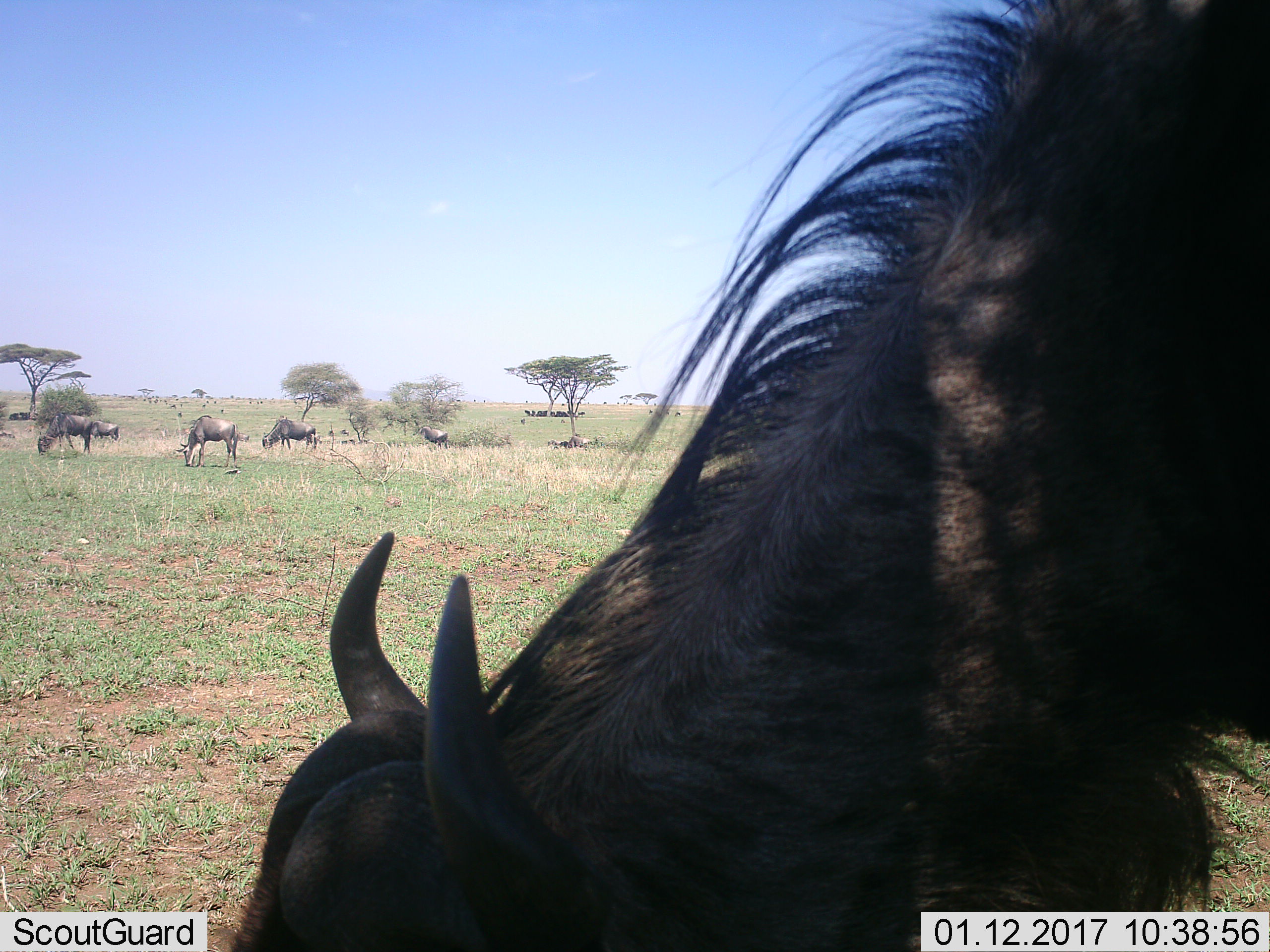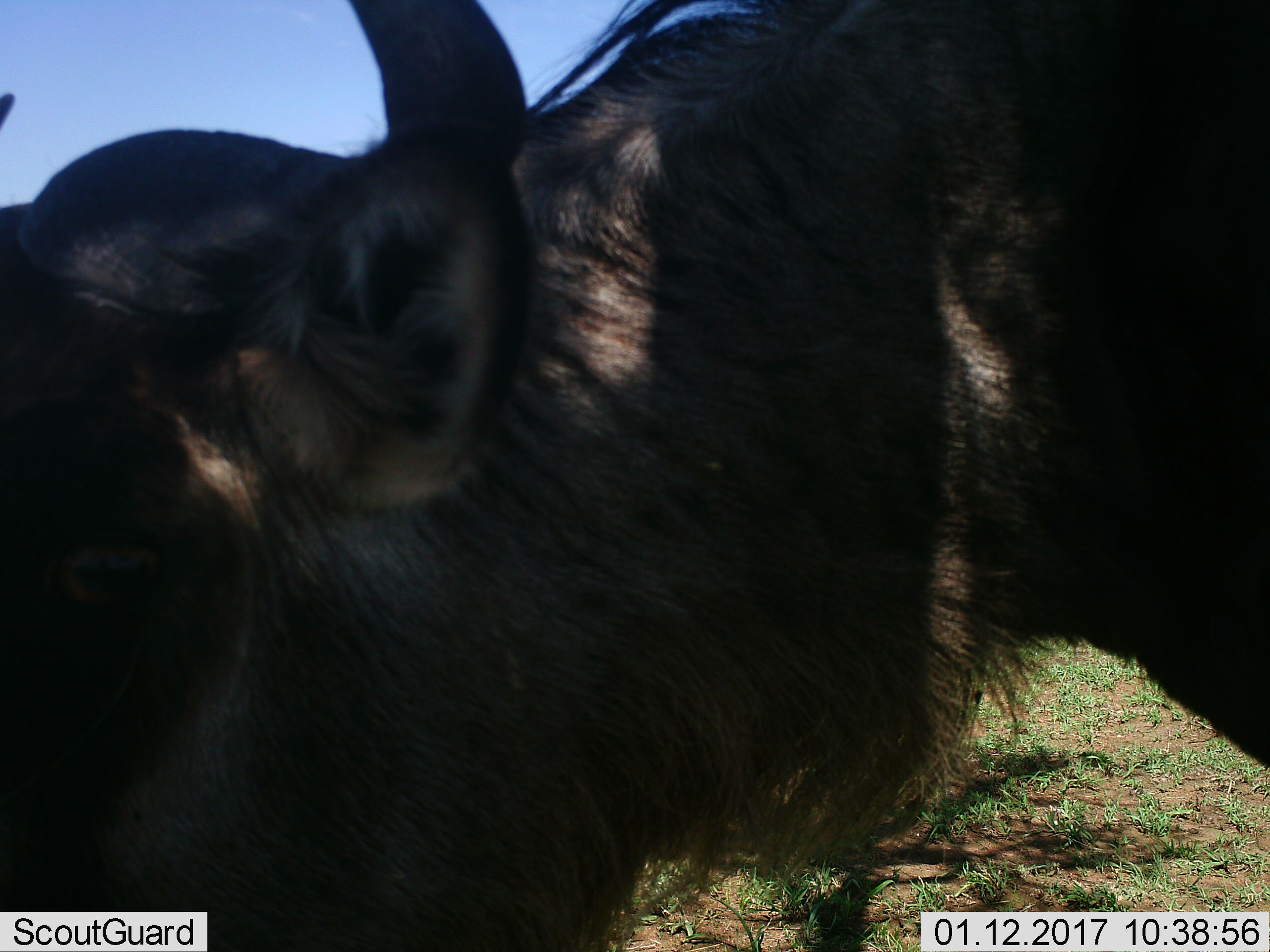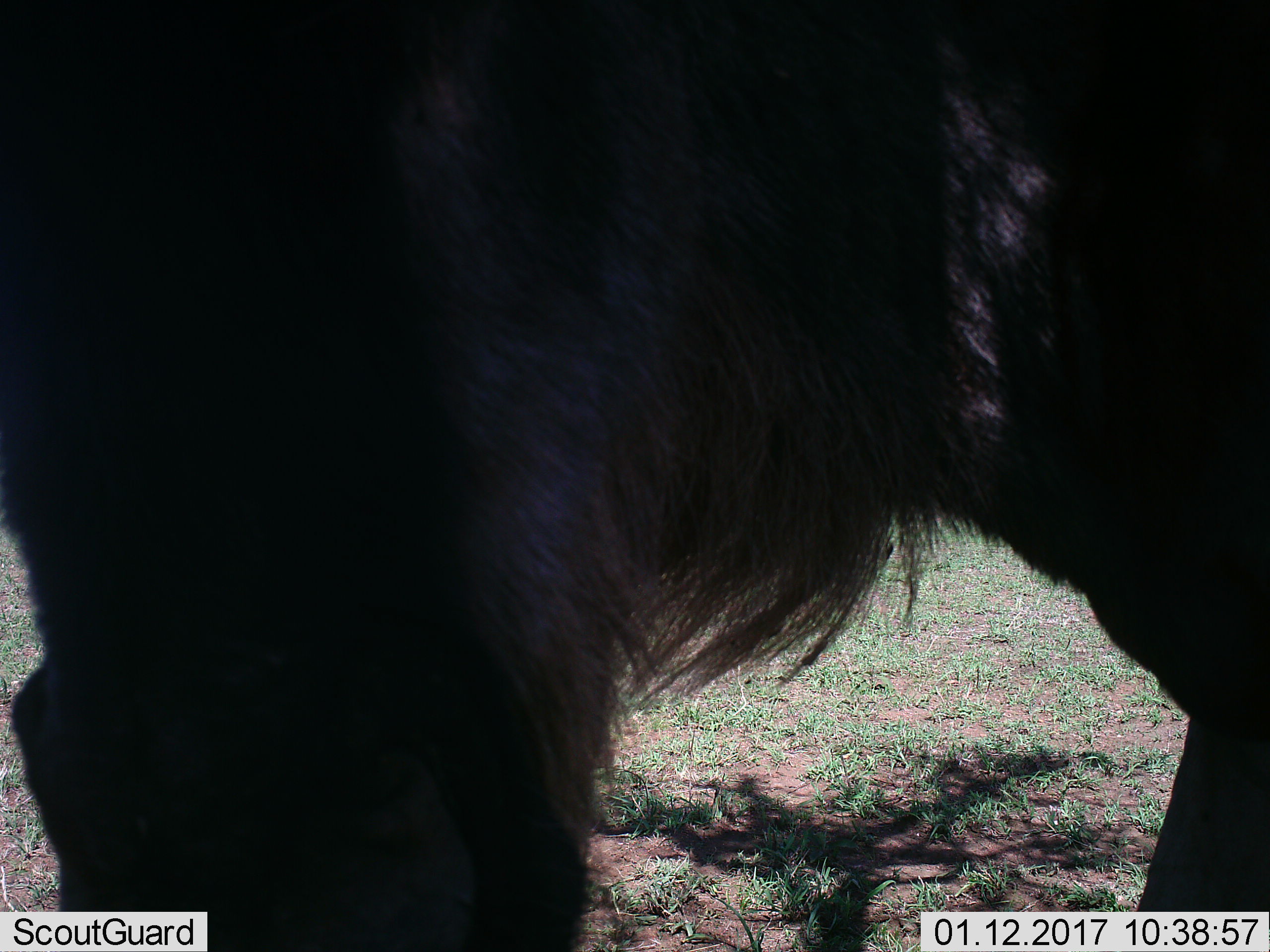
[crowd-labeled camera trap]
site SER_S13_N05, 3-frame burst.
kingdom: Animalia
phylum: Chordata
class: Mammalia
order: Artiodactyla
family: Bovidae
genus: Connochaetes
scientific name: Connochaetes taurinus taurinus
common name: blue wildebeest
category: wildebeestblue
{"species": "wildebeestblue (blue wildebeest) (Connochaetes taurinus taurinus)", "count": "11-50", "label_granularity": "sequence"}